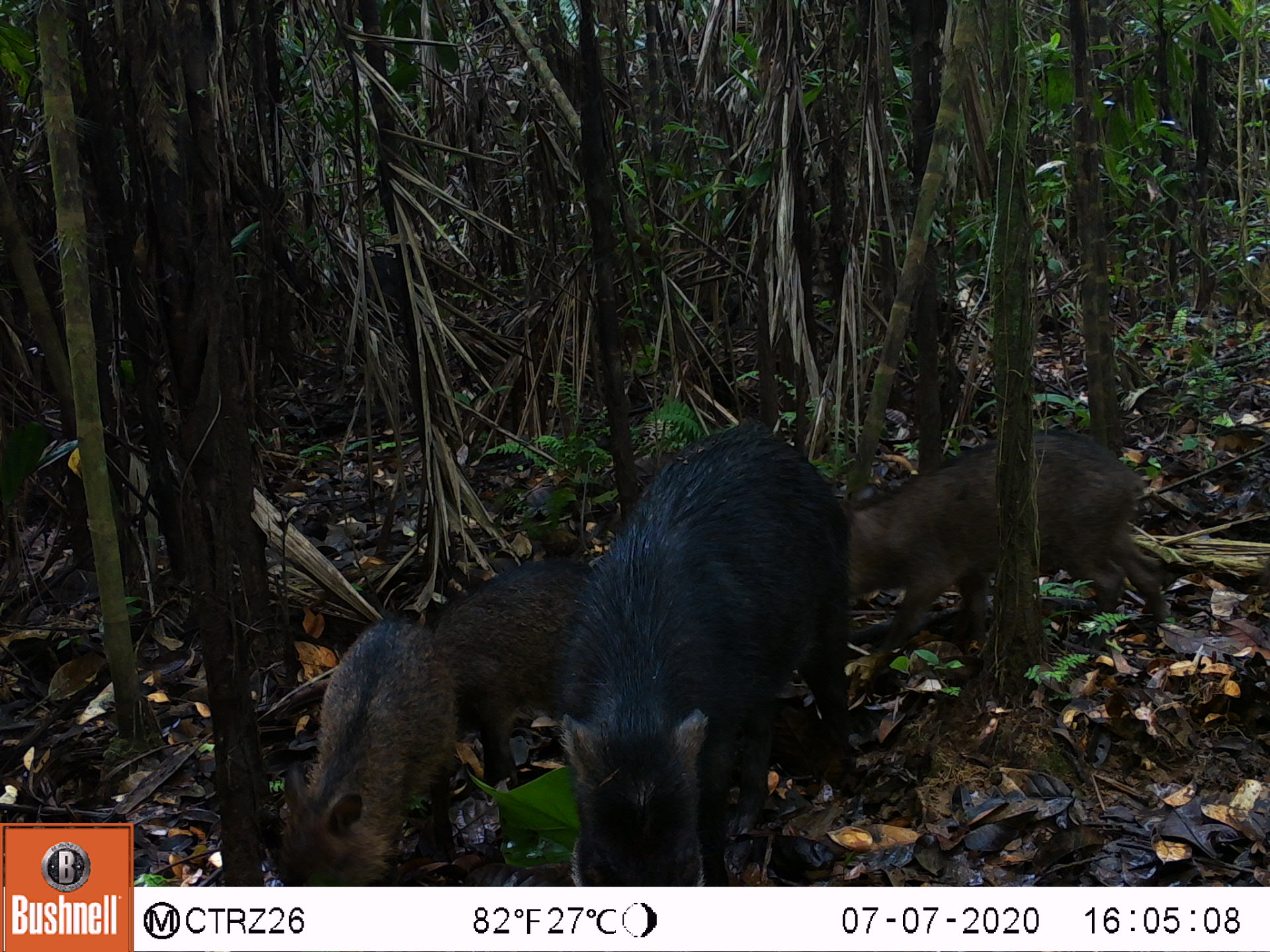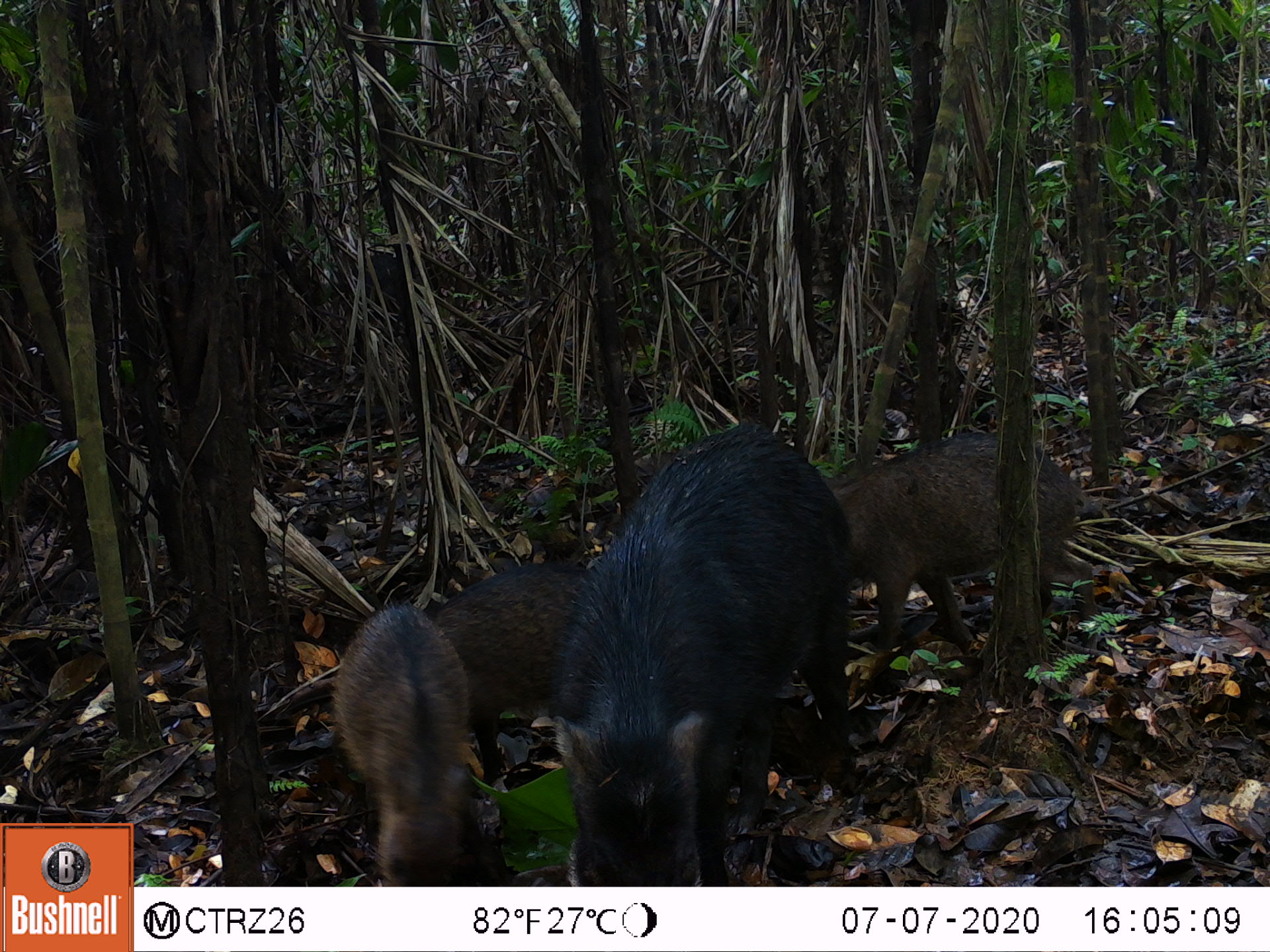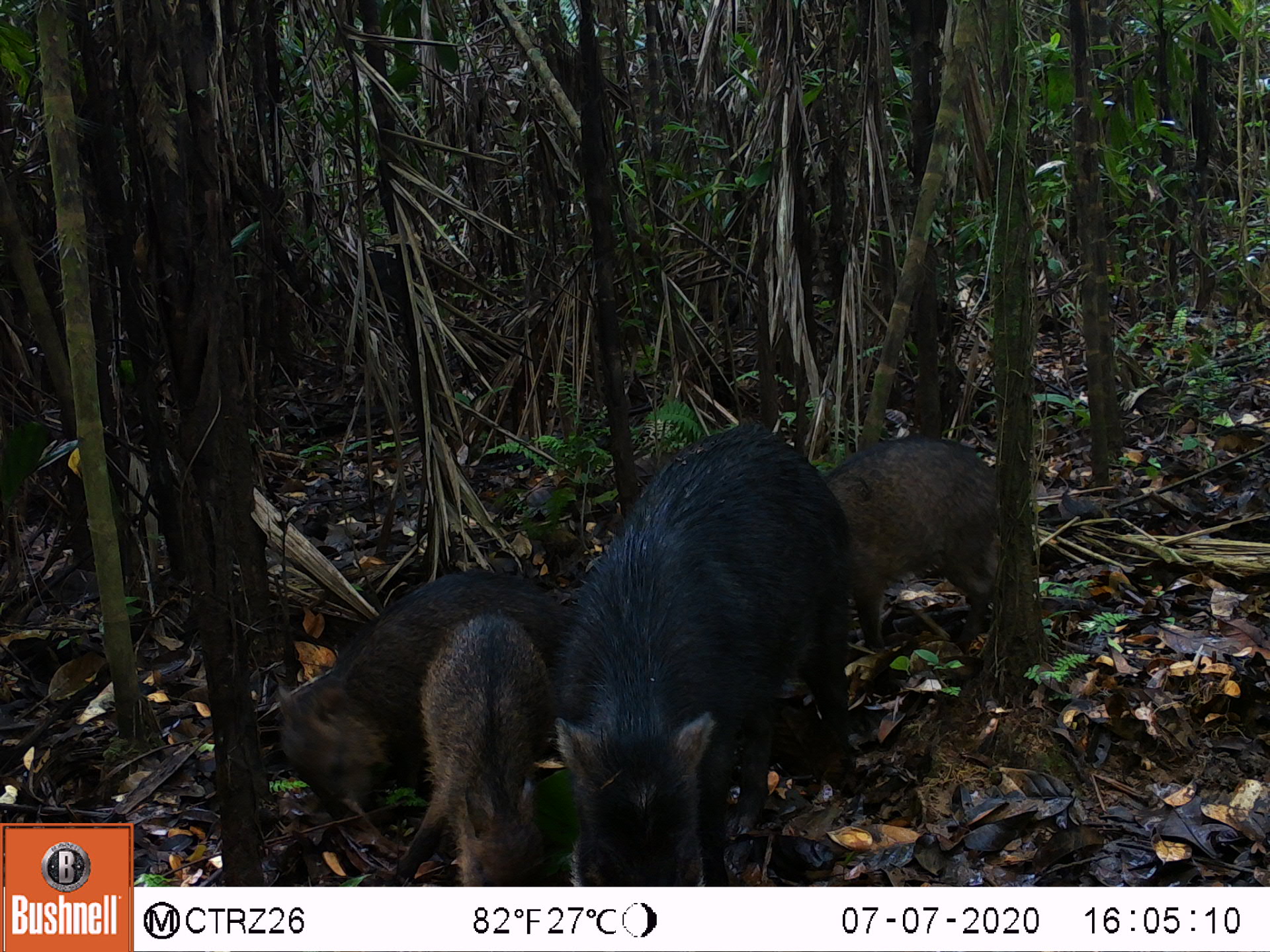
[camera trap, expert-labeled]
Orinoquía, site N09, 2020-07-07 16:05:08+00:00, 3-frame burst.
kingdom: Animalia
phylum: Chordata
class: Mammalia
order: Artiodactyla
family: Tayassuidae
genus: Tayassu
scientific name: Tayassu pecari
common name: white-lipped peccary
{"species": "white-lipped peccary (Tayassu pecari)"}